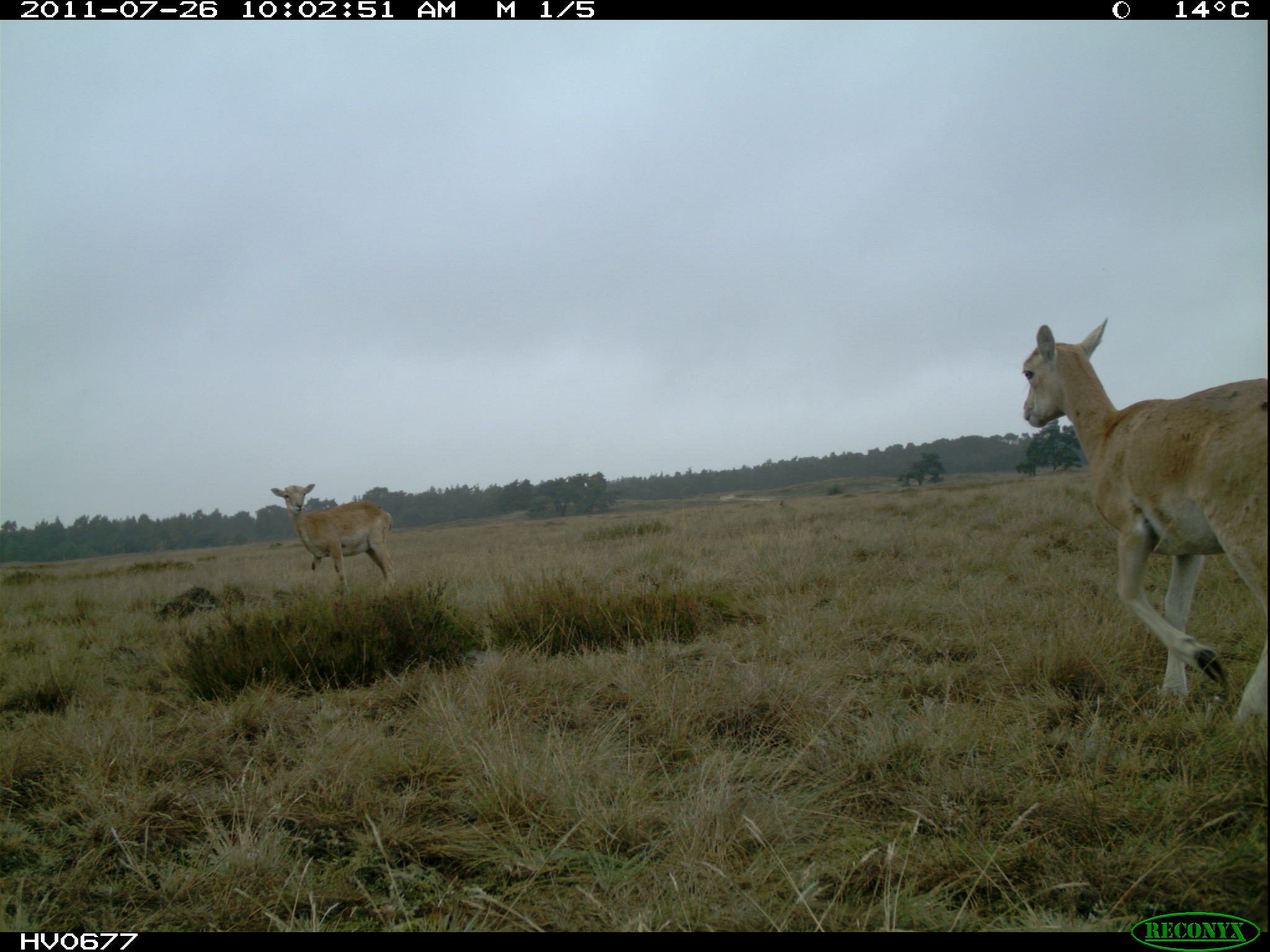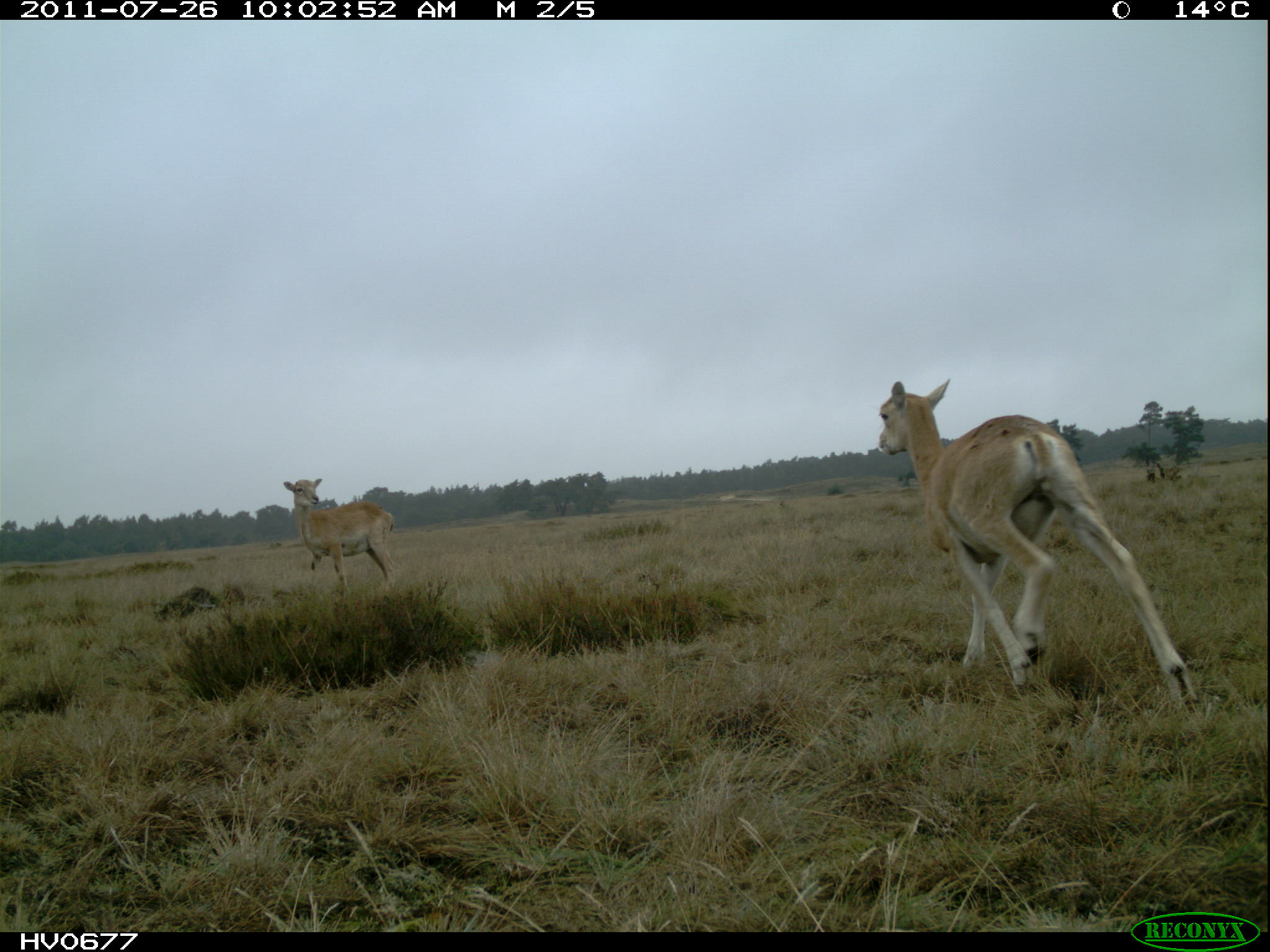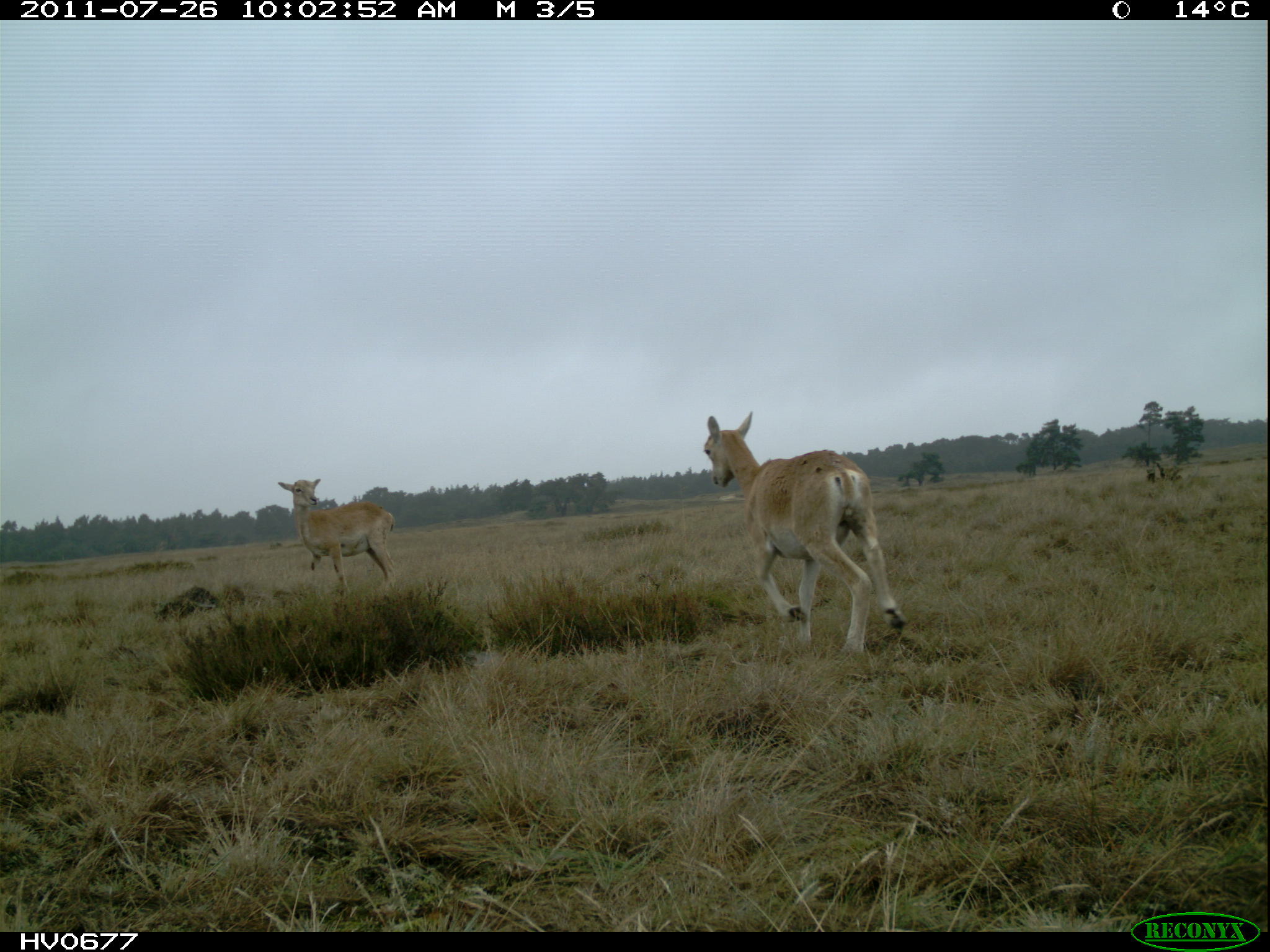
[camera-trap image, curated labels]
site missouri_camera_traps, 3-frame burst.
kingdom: Animalia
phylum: Chordata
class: Mammalia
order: Artiodactyla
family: Bovidae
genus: Ovis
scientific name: Ovis ammon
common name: mouflon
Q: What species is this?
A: Mouflon (Ovis ammon).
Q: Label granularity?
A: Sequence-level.